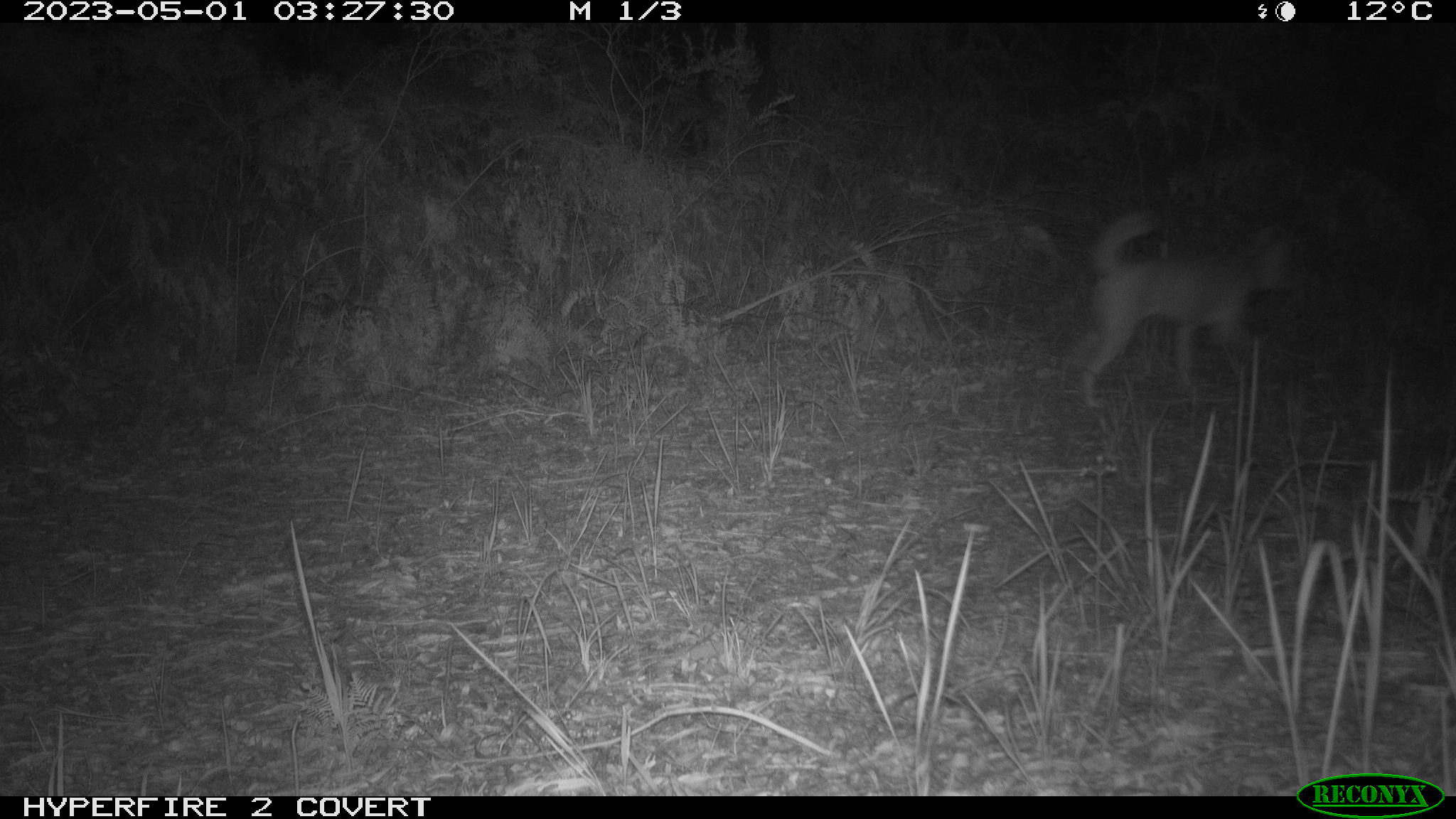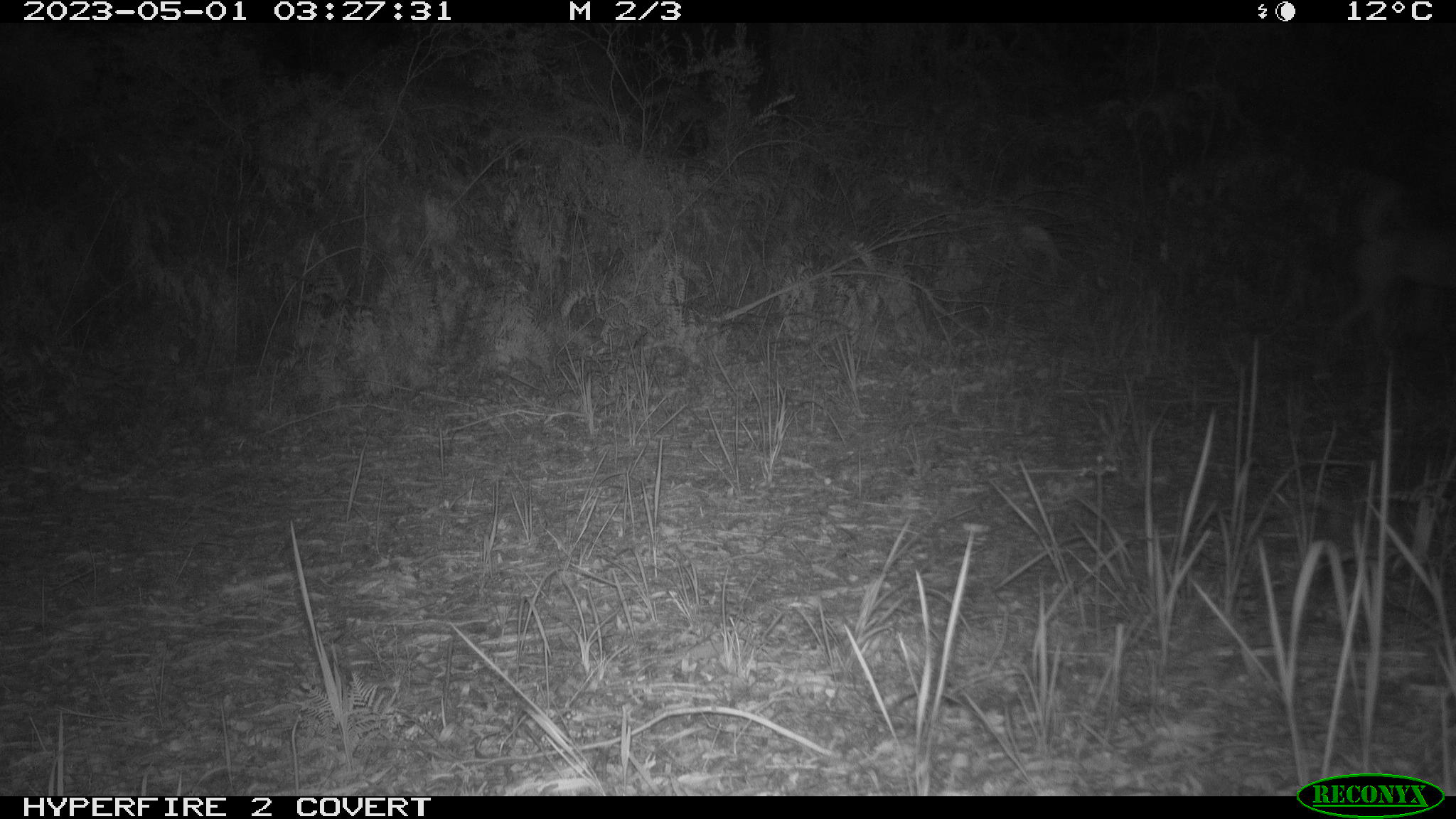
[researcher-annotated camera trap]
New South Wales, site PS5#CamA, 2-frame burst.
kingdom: Animalia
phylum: Chordata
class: Mammalia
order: Carnivora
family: Canidae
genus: Canis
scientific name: Canis familiaris dingo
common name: dingo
Dingo (Canis familiaris dingo).